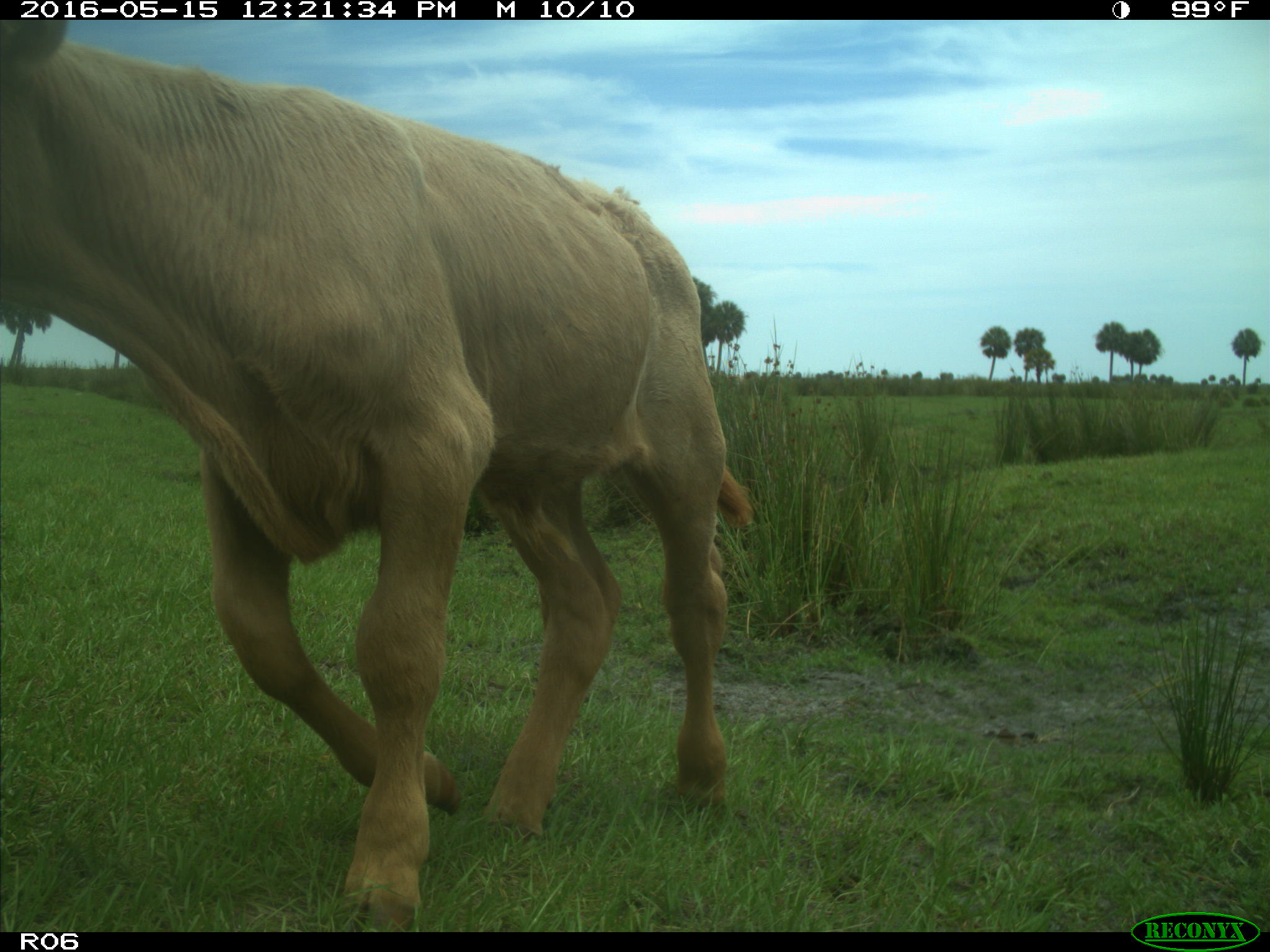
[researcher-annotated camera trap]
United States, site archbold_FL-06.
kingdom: Animalia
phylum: Chordata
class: Mammalia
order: Artiodactyla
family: Bovidae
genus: Bos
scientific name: Bos taurus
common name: domestic cow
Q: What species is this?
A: Bos taurus (domestic cow).